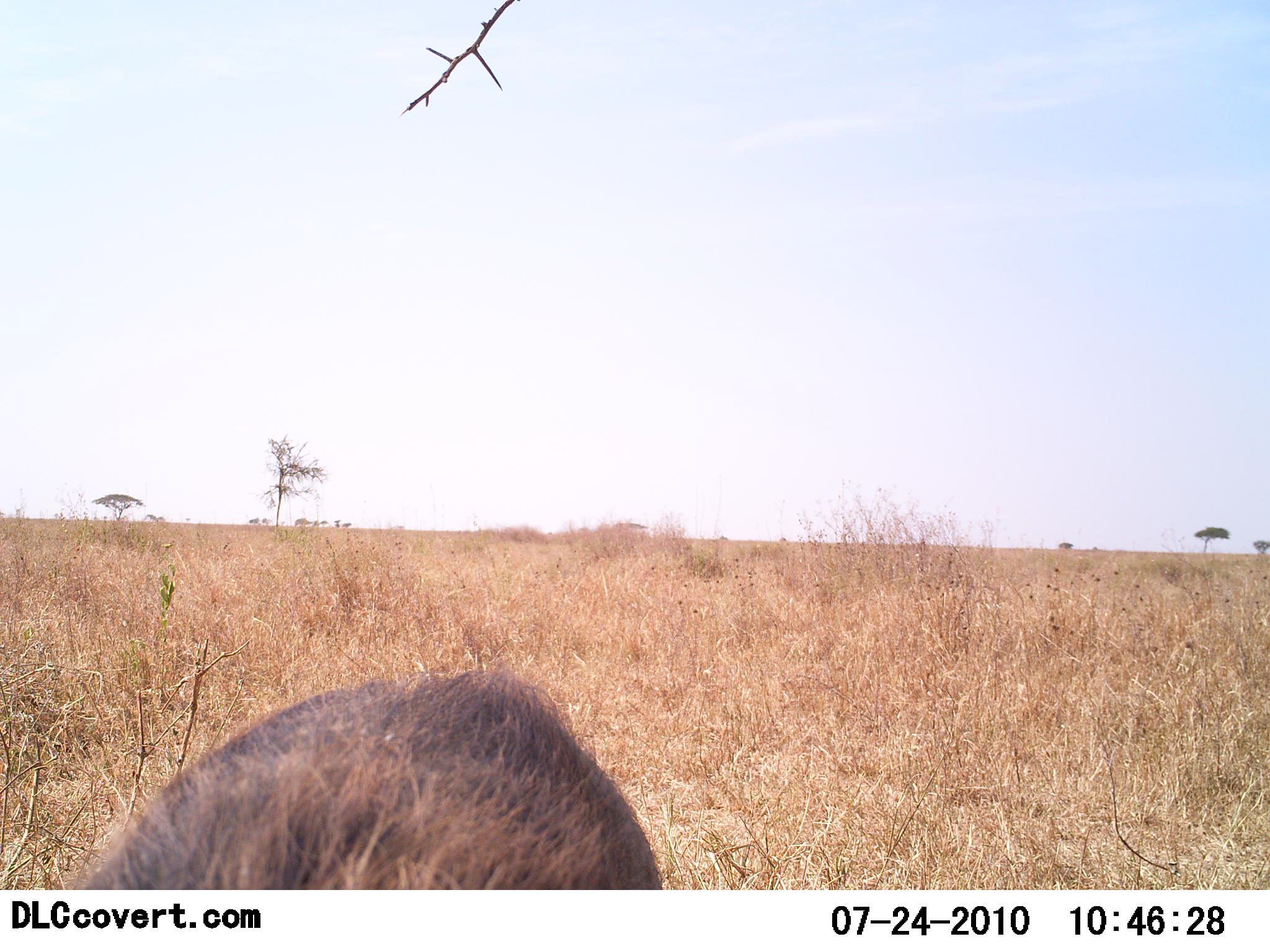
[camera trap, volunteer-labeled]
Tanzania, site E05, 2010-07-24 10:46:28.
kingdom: Animalia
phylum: Chordata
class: Mammalia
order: Artiodactyla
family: Suidae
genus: Phacochoerus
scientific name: Phacochoerus africanus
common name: warthog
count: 1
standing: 75%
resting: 0%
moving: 8%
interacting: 0%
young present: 0%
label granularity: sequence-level